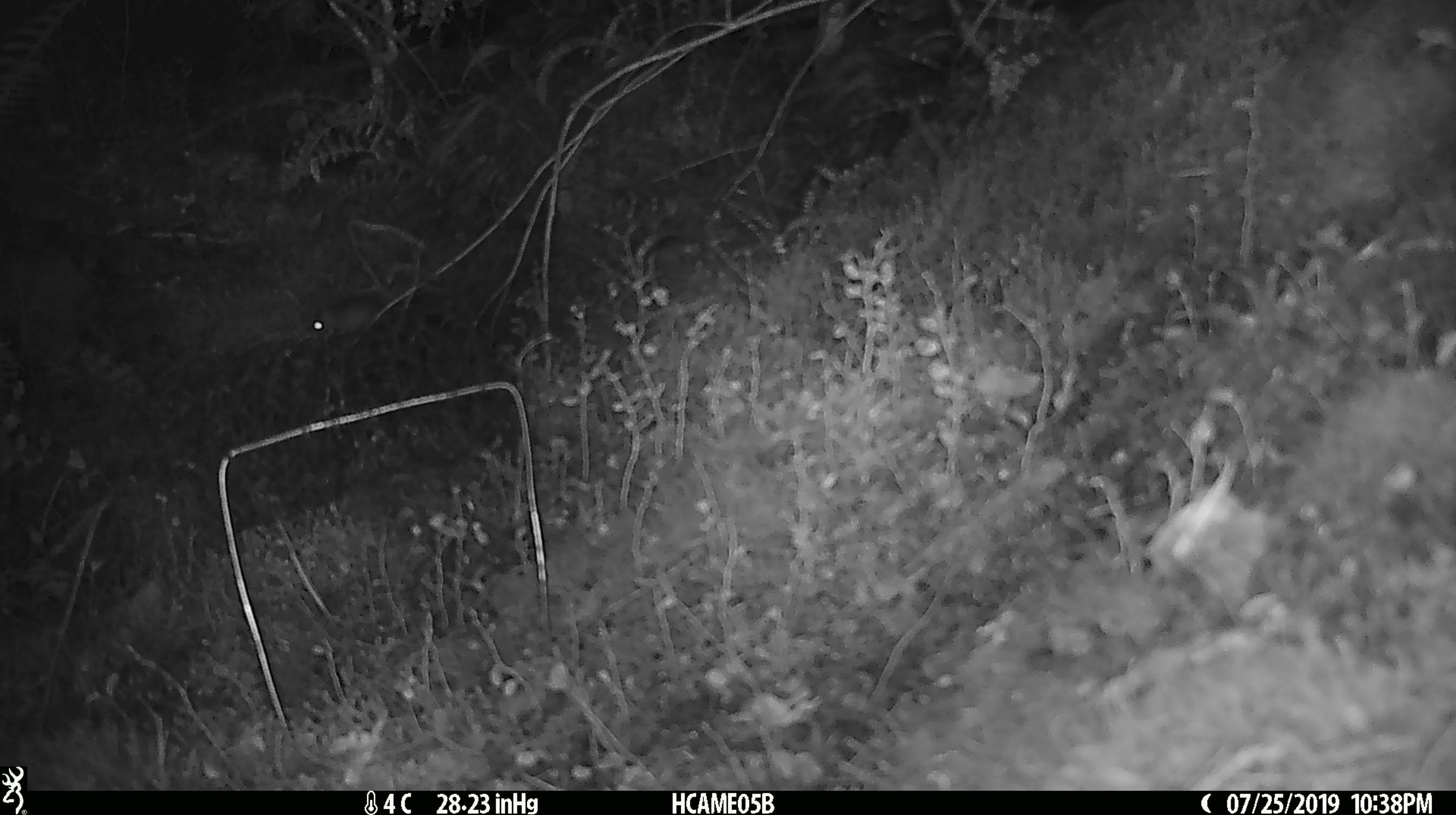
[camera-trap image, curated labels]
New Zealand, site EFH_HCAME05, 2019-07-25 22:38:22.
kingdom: Animalia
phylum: Chordata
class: Mammalia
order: Rodentia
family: Muridae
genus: Mus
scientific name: Mus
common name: mouse